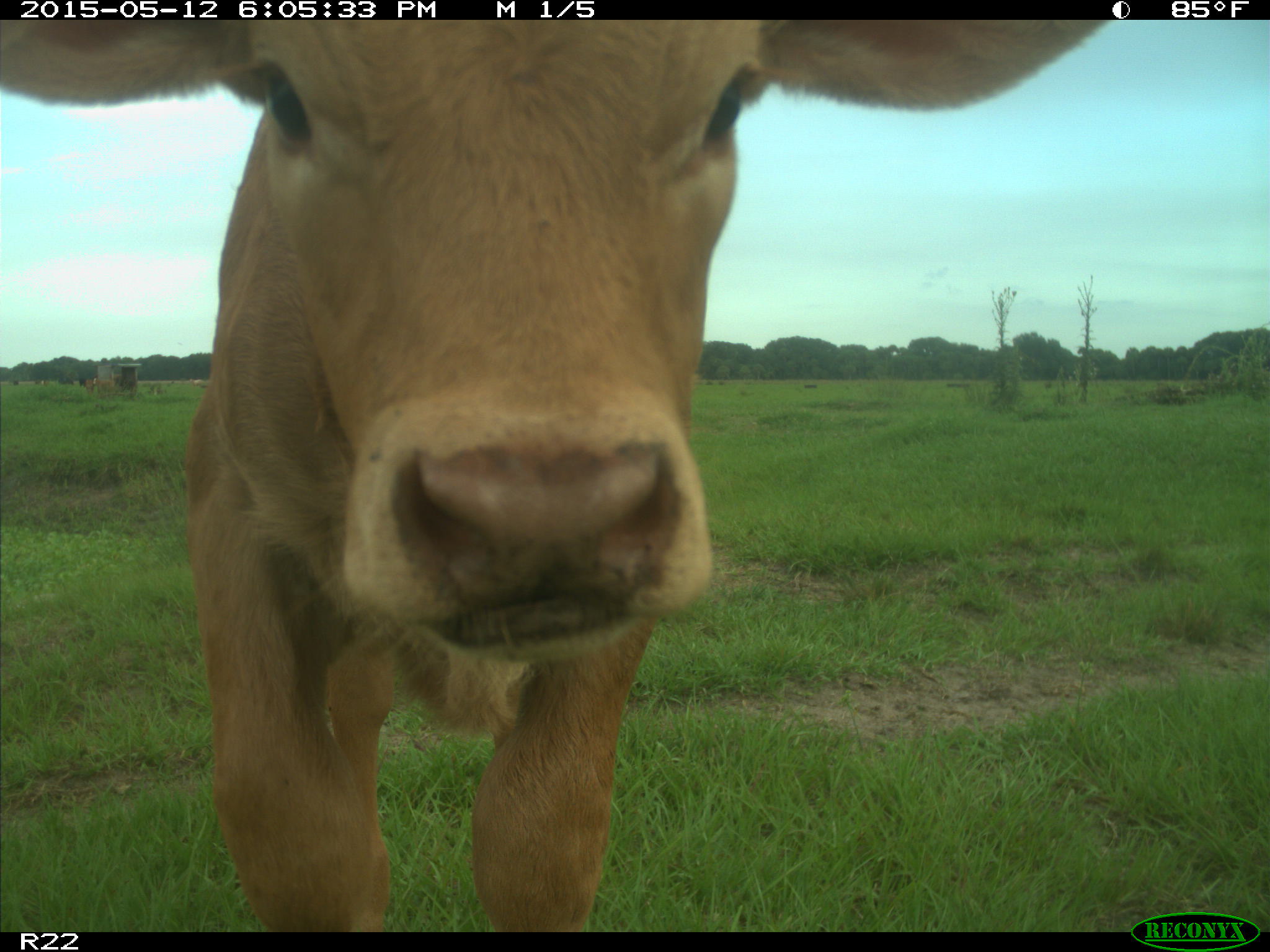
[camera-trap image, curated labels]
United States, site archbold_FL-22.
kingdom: Animalia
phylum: Chordata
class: Mammalia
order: Artiodactyla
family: Bovidae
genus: Bos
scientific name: Bos taurus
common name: domestic cow